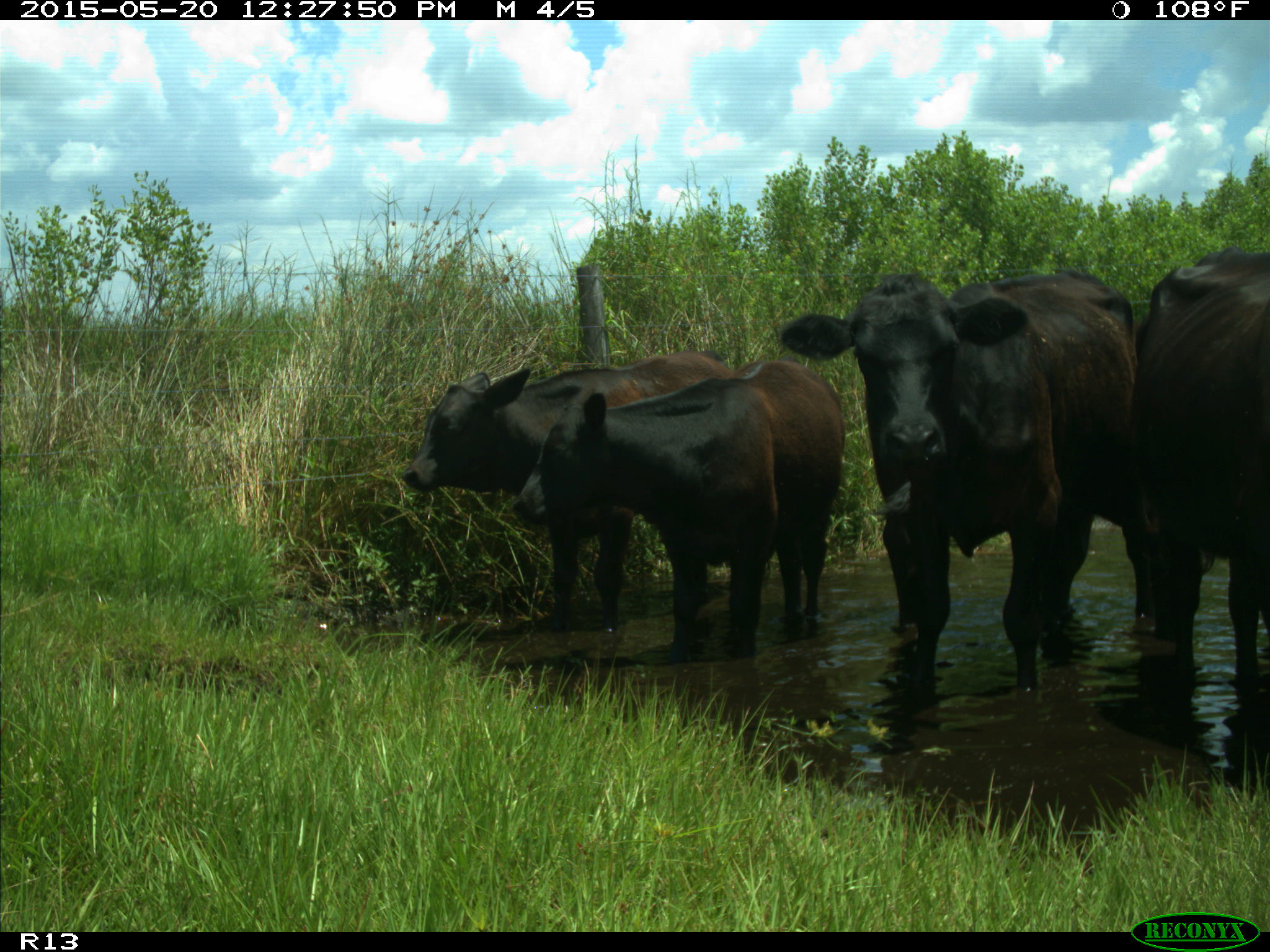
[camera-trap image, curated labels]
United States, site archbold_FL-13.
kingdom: Animalia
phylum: Chordata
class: Mammalia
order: Artiodactyla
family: Bovidae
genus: Bos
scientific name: Bos taurus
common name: domestic cow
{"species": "Bos taurus (domestic cow)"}